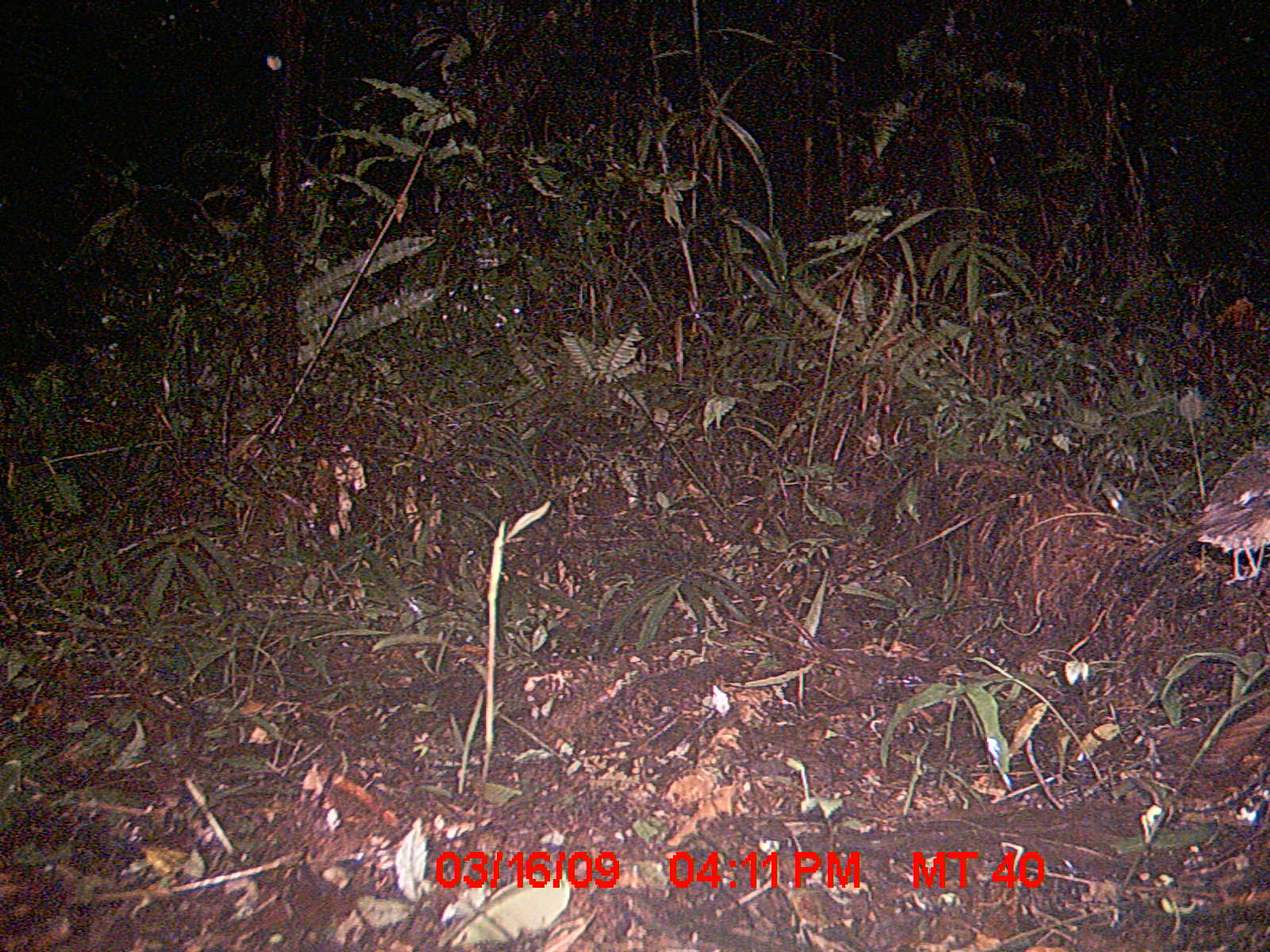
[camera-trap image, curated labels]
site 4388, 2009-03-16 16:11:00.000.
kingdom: Animalia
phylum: Chordata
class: Aves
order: Passeriformes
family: Muscicapidae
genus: Copsychus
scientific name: Copsychus albospecularis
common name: madagascar magpie-robin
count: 1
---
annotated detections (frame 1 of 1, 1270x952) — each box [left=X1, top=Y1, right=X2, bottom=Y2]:
copsychus albospecularis: [left=1140, top=442, right=1270, bottom=588]